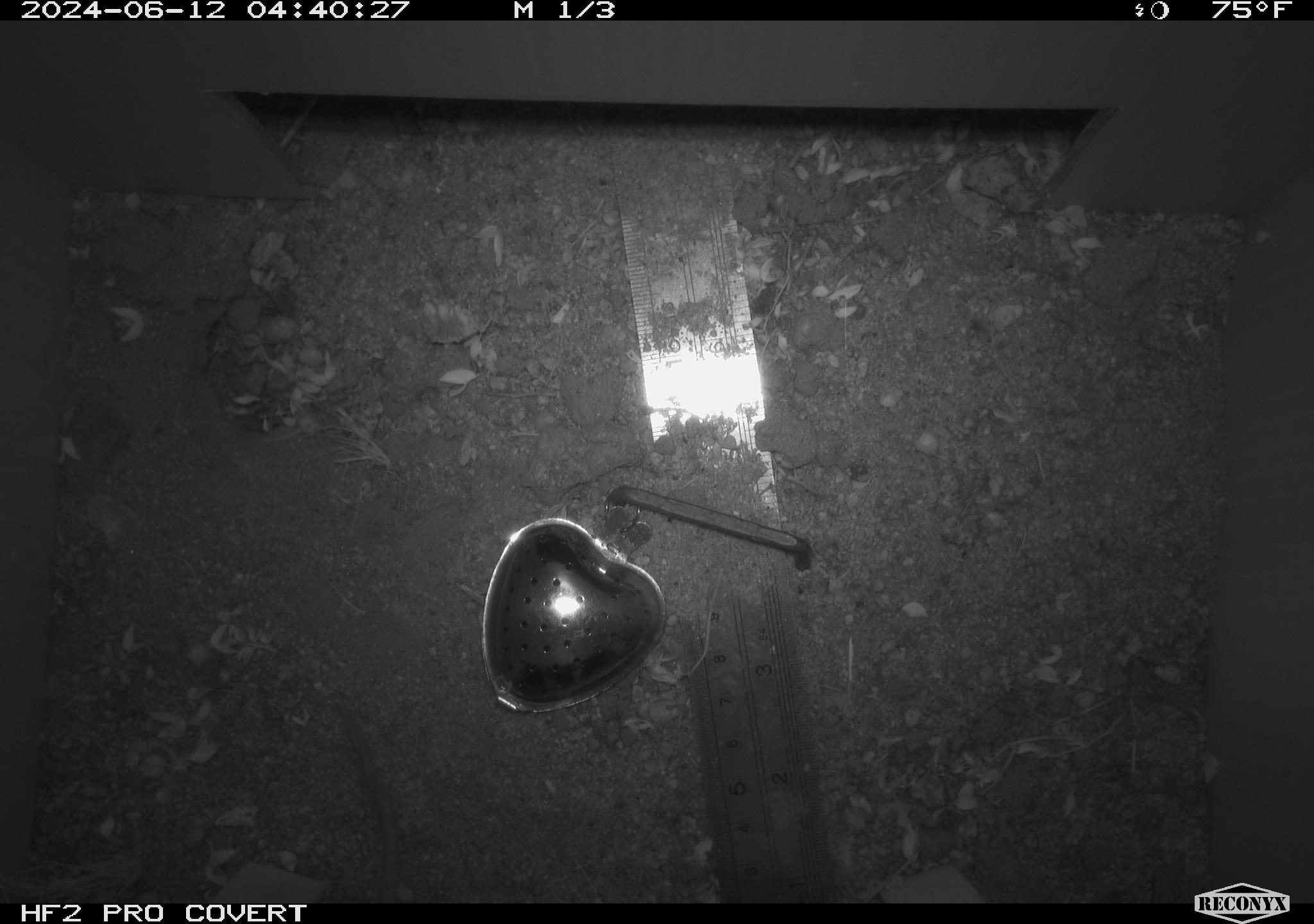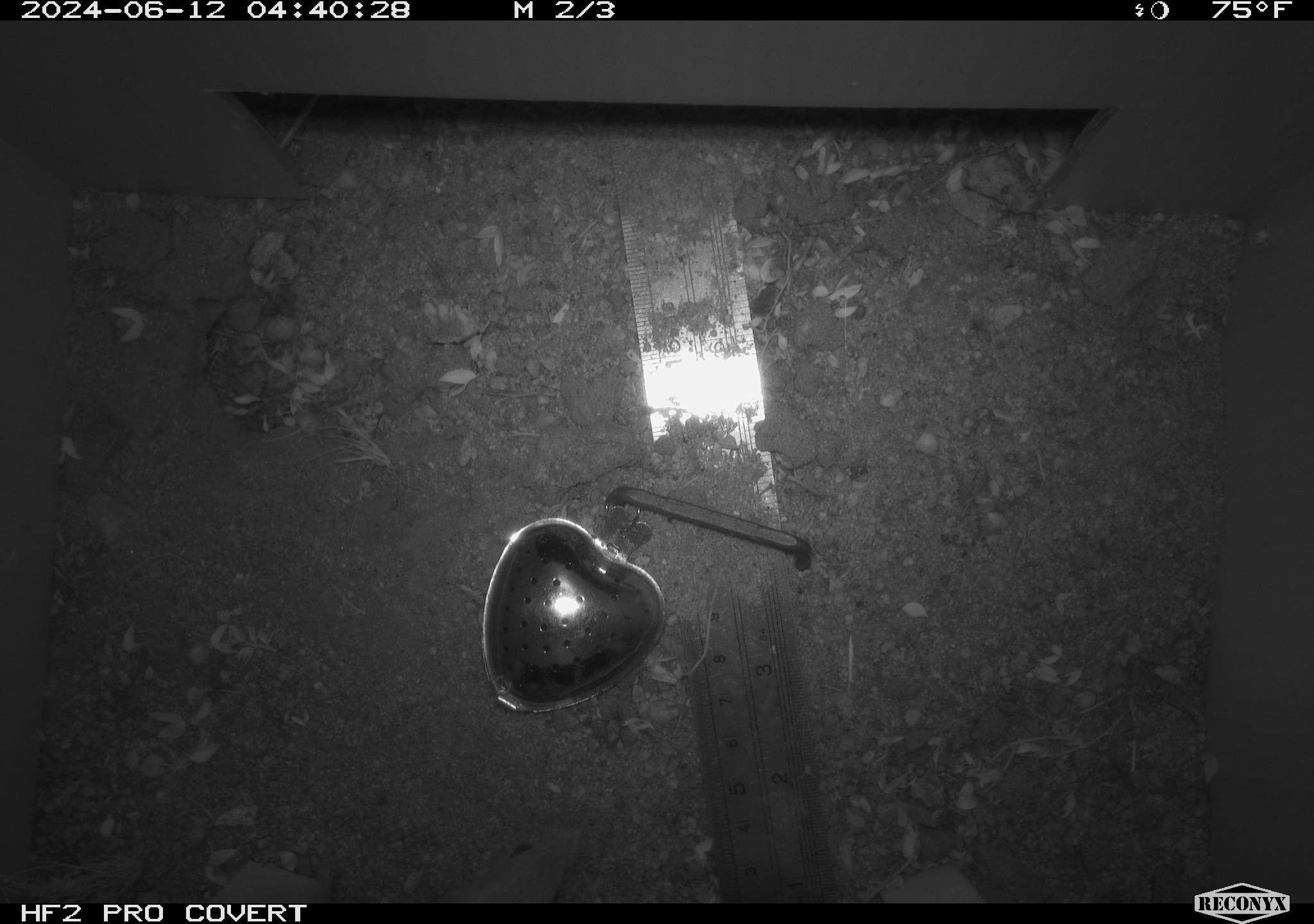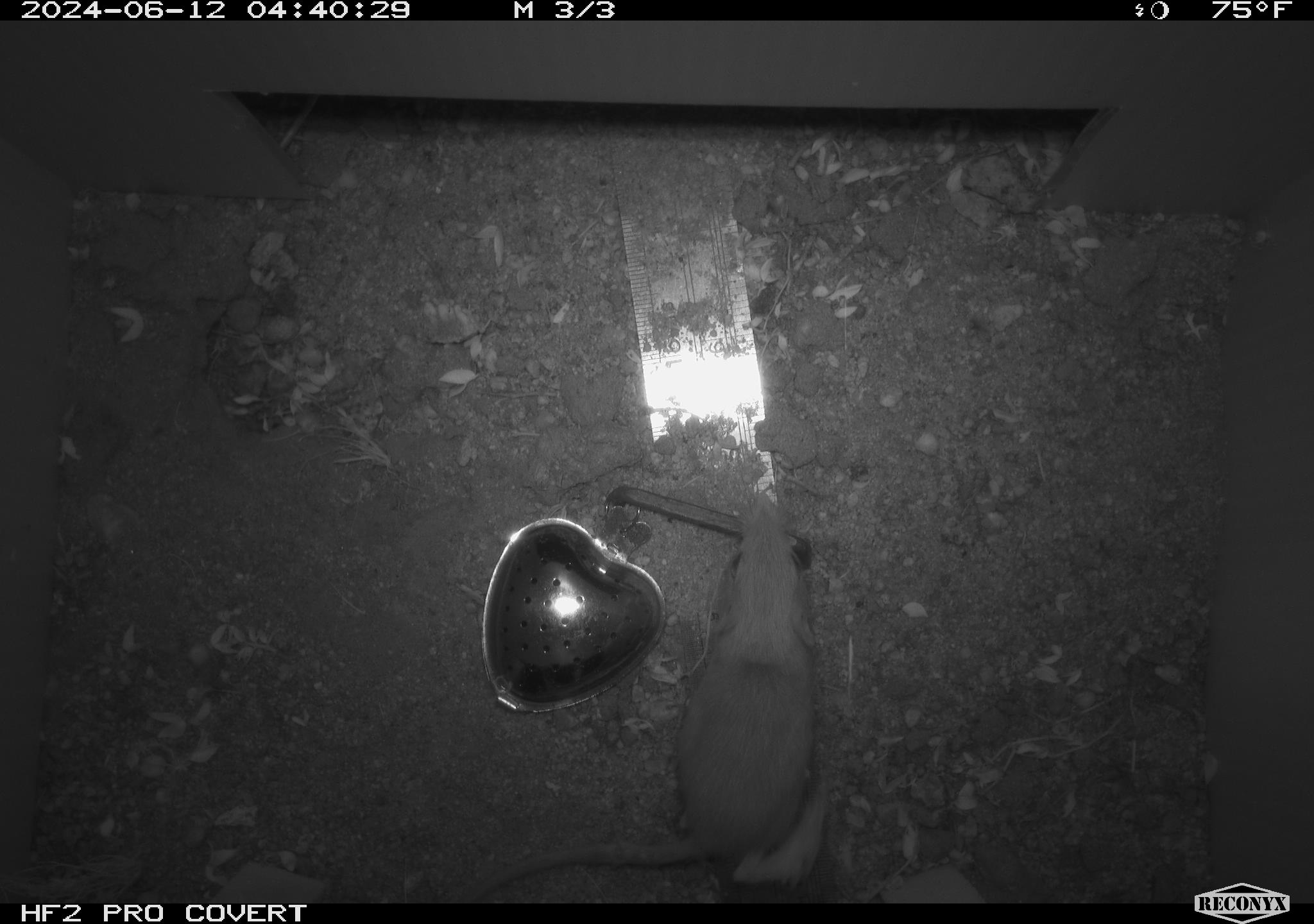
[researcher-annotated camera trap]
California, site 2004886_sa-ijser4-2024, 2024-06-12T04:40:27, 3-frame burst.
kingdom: Animalia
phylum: Chordata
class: Mammalia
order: Rodentia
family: Heteromyidae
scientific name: Heteromyidae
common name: kangaroo rats and pocket mice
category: heteromyidae family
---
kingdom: Animalia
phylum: Chordata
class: Mammalia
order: Rodentia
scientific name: Rodentia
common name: woodrat or rat or mouse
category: woodrat or rat or mouse species